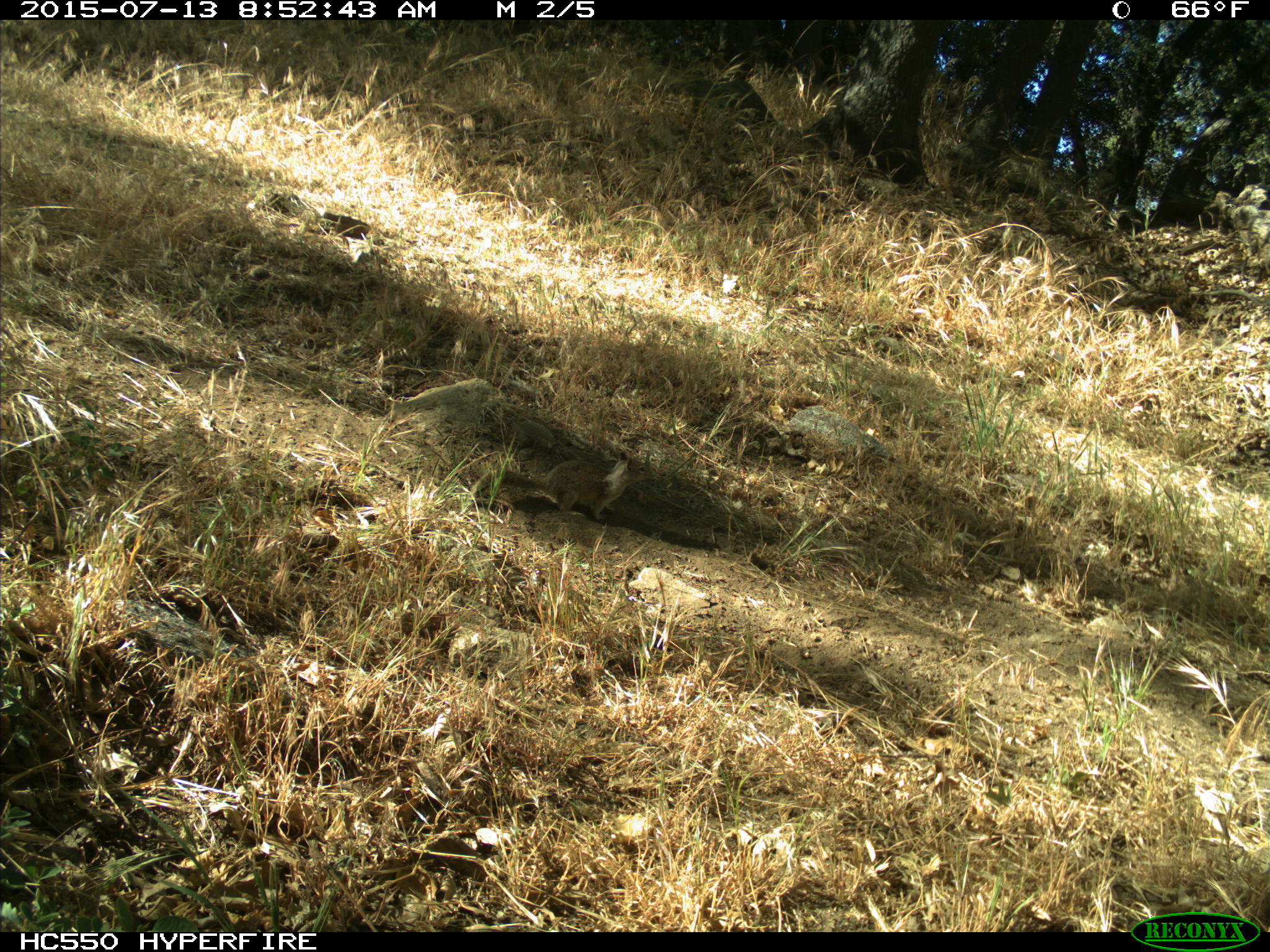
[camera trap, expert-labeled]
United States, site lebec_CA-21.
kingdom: Animalia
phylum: Chordata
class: Mammalia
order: Rodentia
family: Sciuridae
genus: Otospermophilus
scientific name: Otospermophilus beecheyi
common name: california ground squirrel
Otospermophilus beecheyi (california ground squirrel).